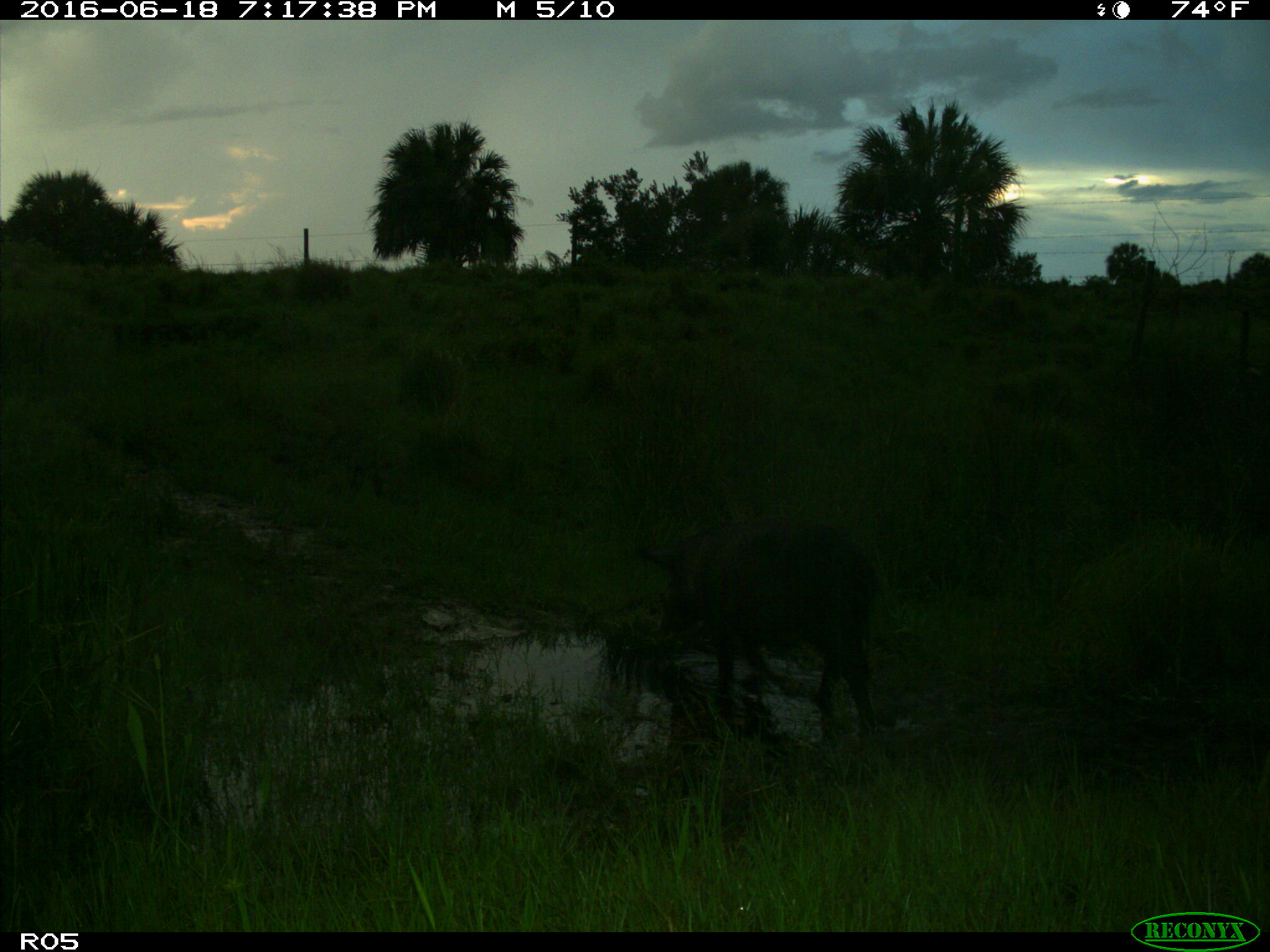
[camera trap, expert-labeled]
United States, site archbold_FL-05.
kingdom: Animalia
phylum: Chordata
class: Mammalia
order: Artiodactyla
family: Suidae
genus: Sus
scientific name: Sus scrofa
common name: wild boar